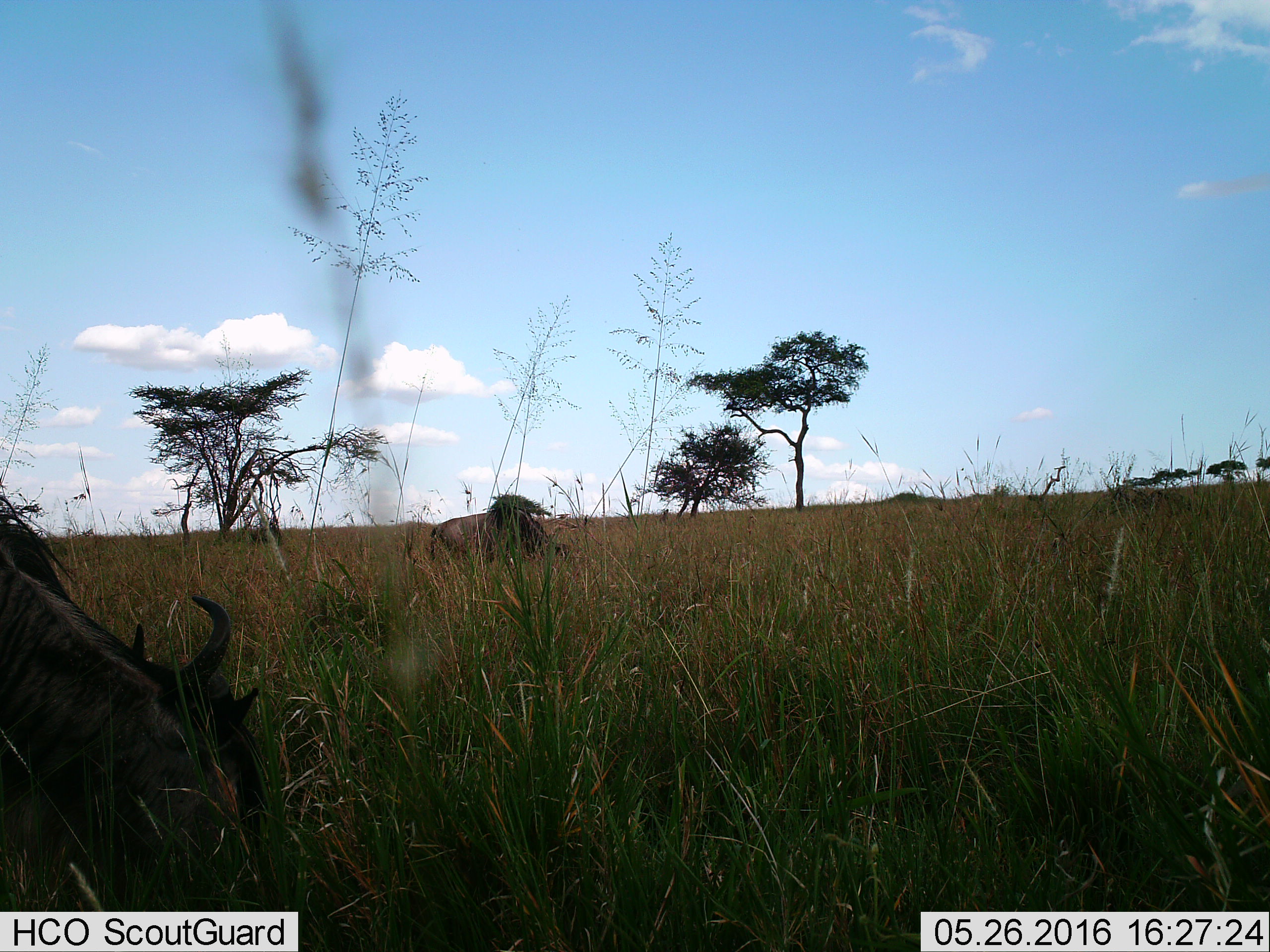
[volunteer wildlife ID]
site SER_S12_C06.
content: unidentified animal